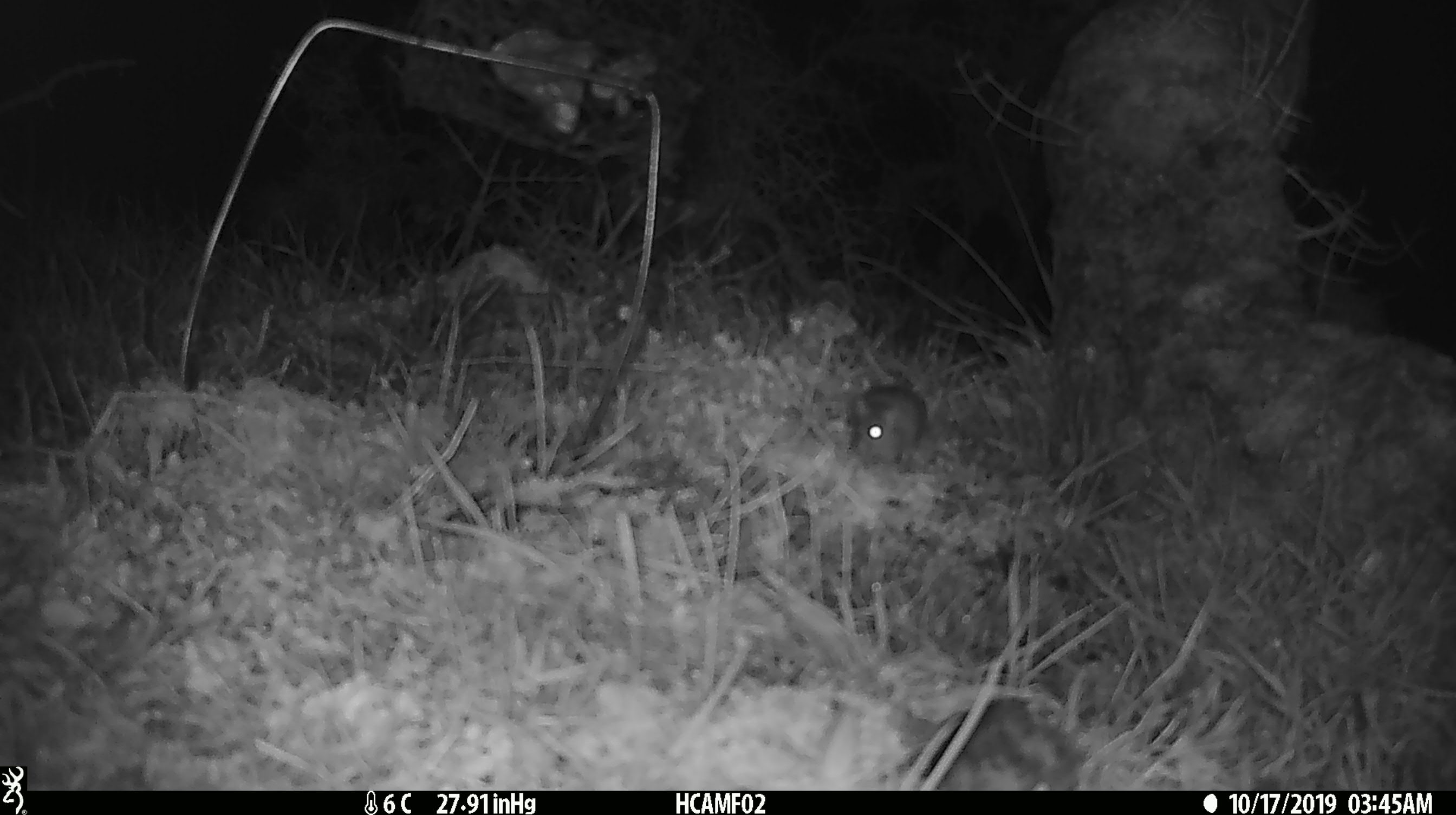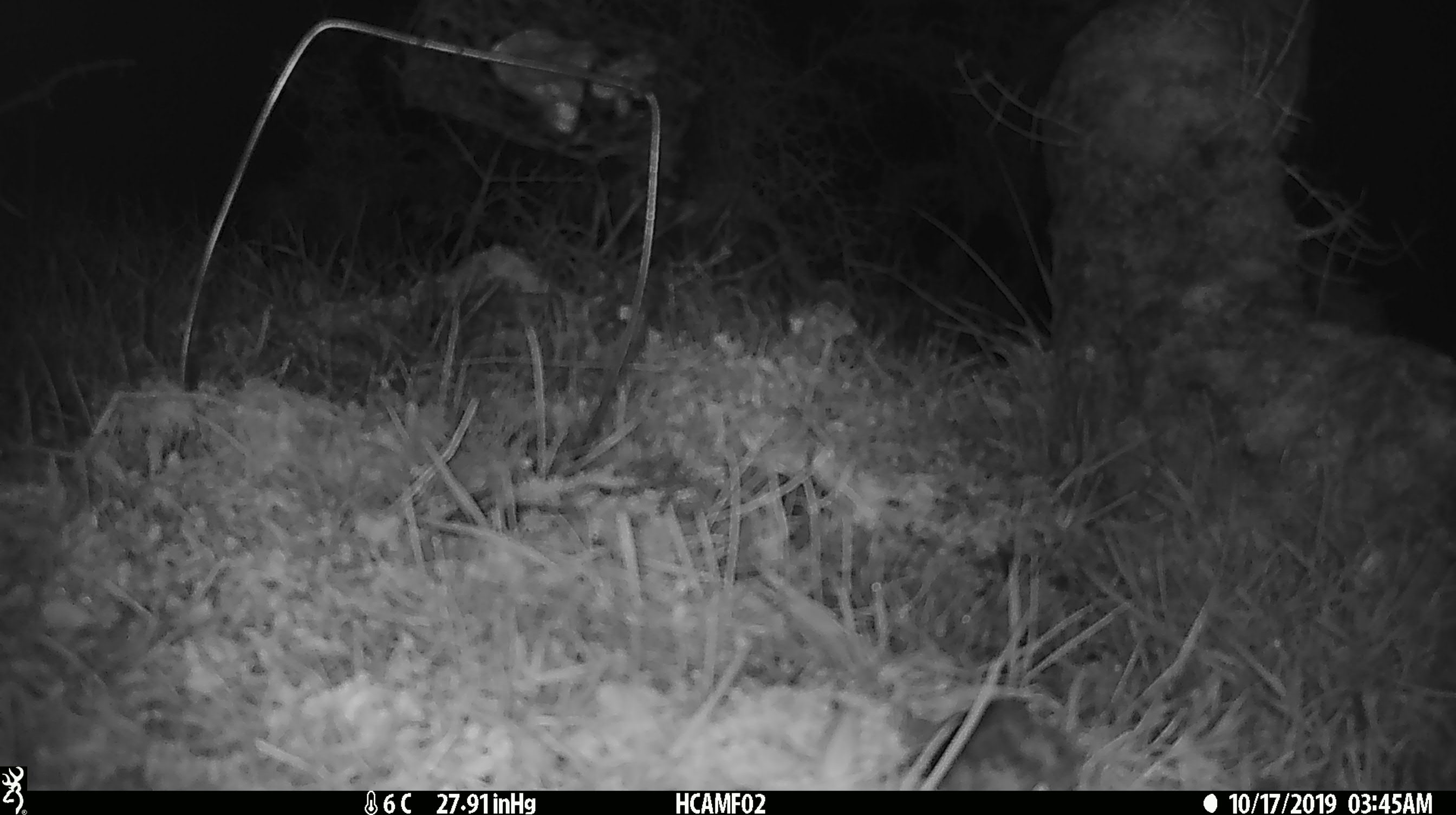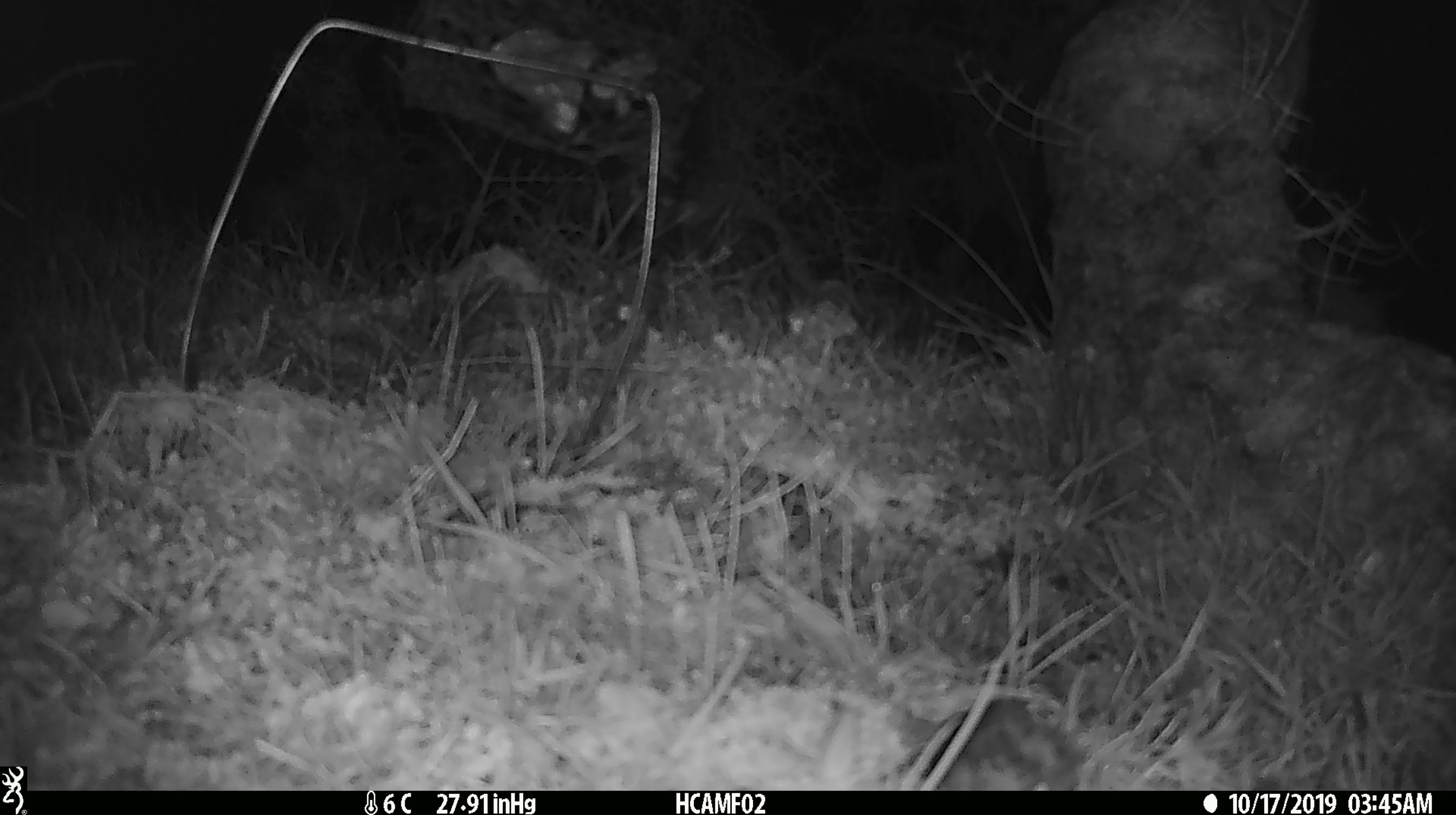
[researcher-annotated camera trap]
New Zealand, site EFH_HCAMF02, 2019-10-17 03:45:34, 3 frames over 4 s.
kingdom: Animalia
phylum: Chordata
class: Mammalia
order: Rodentia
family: Muridae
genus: Mus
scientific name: Mus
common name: mouse